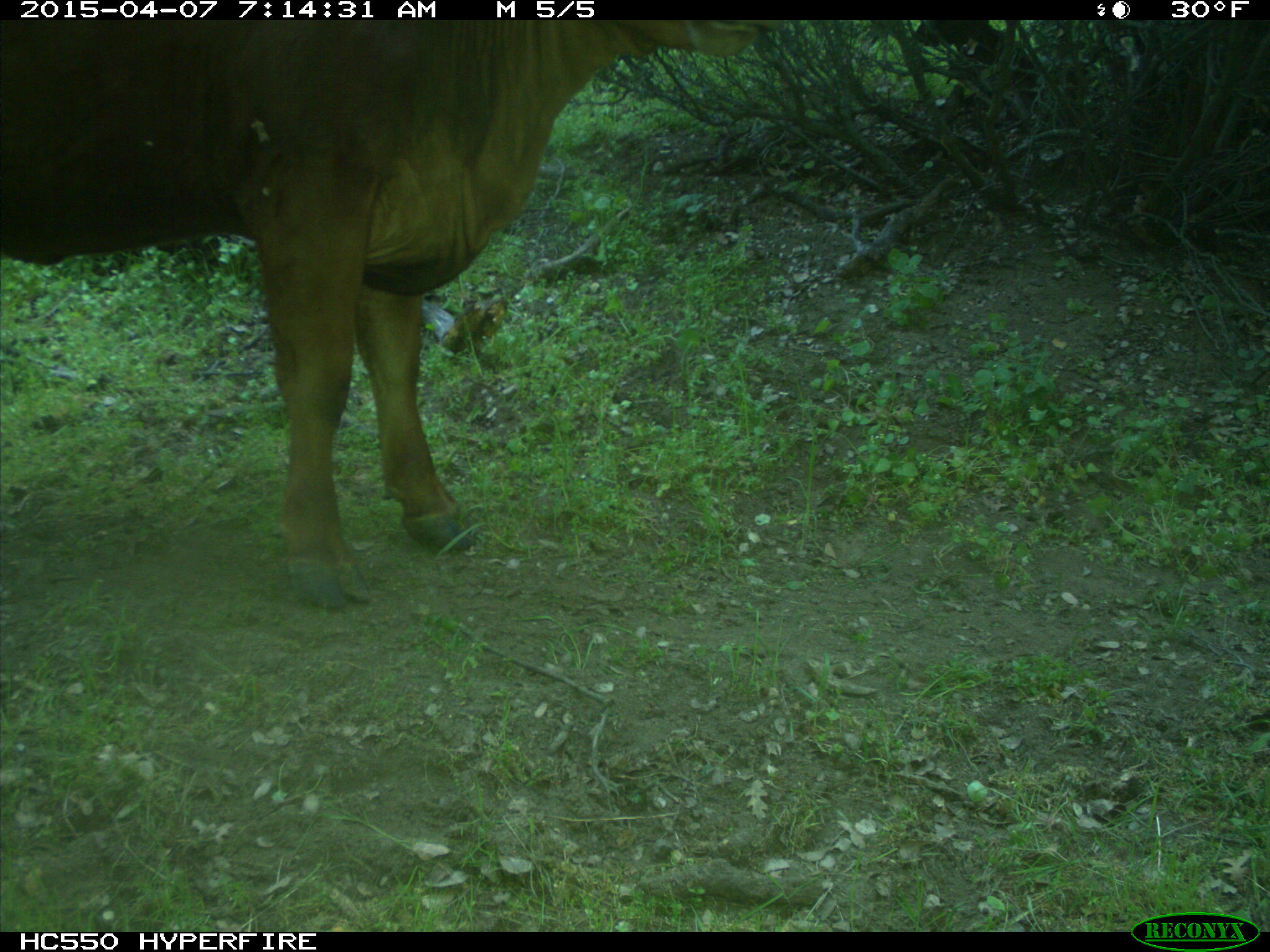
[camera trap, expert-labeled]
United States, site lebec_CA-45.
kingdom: Animalia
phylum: Chordata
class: Mammalia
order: Artiodactyla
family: Bovidae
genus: Bos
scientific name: Bos taurus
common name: domestic cow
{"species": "Bos taurus (domestic cow)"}